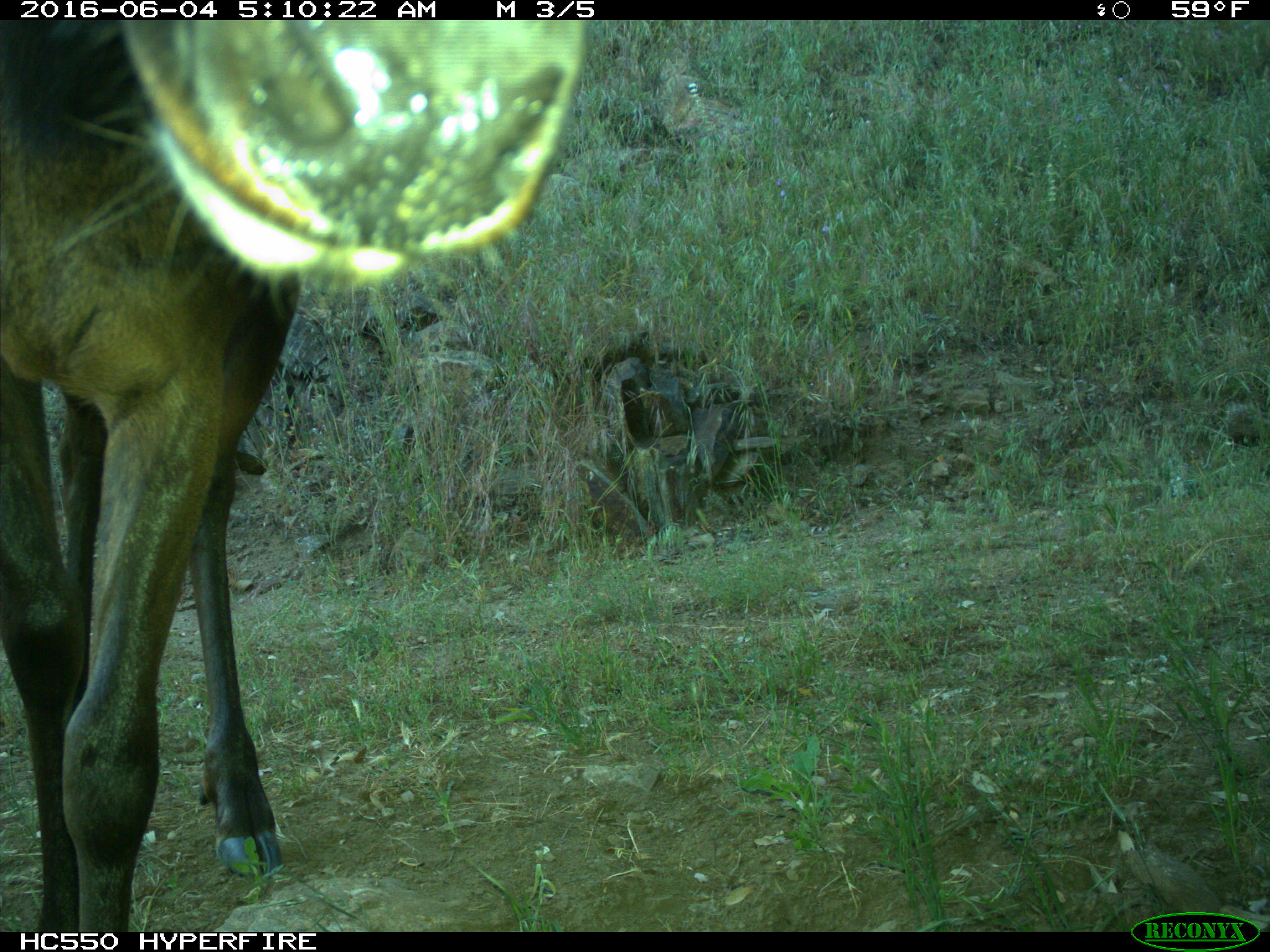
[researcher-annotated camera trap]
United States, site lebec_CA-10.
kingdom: Animalia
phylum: Chordata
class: Mammalia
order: Artiodactyla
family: Cervidae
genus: Cervus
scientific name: Cervus canadensis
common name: elk